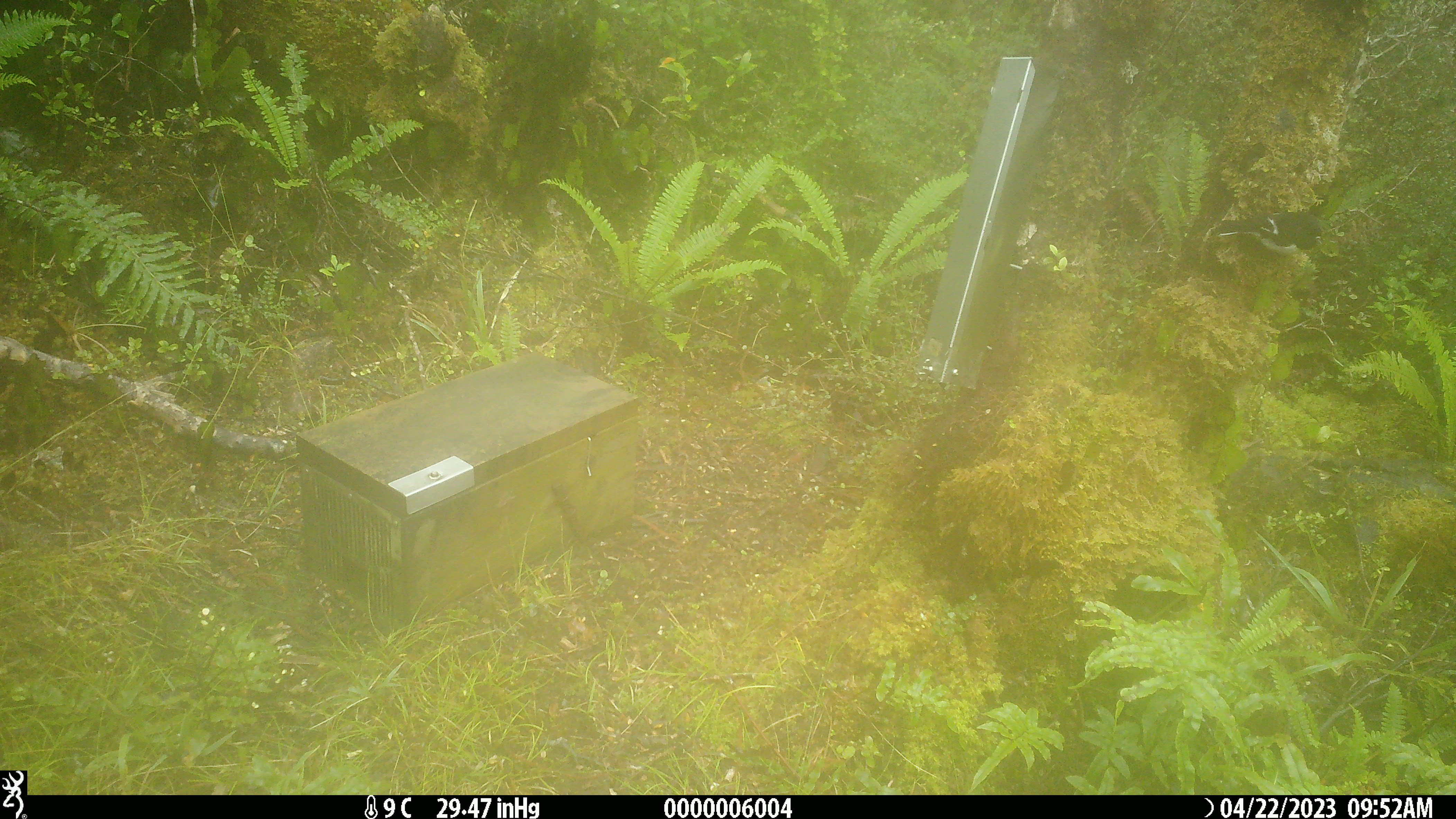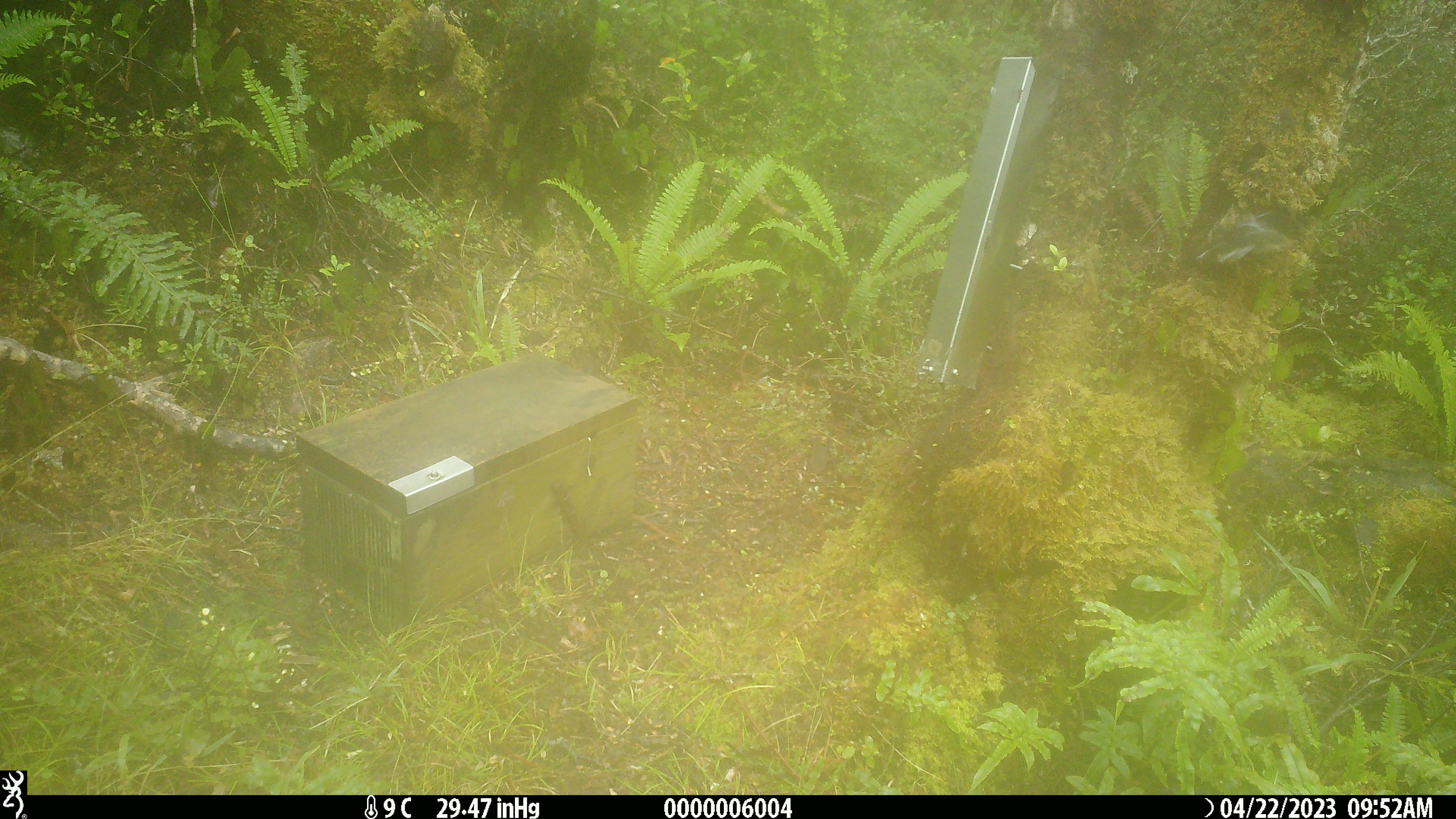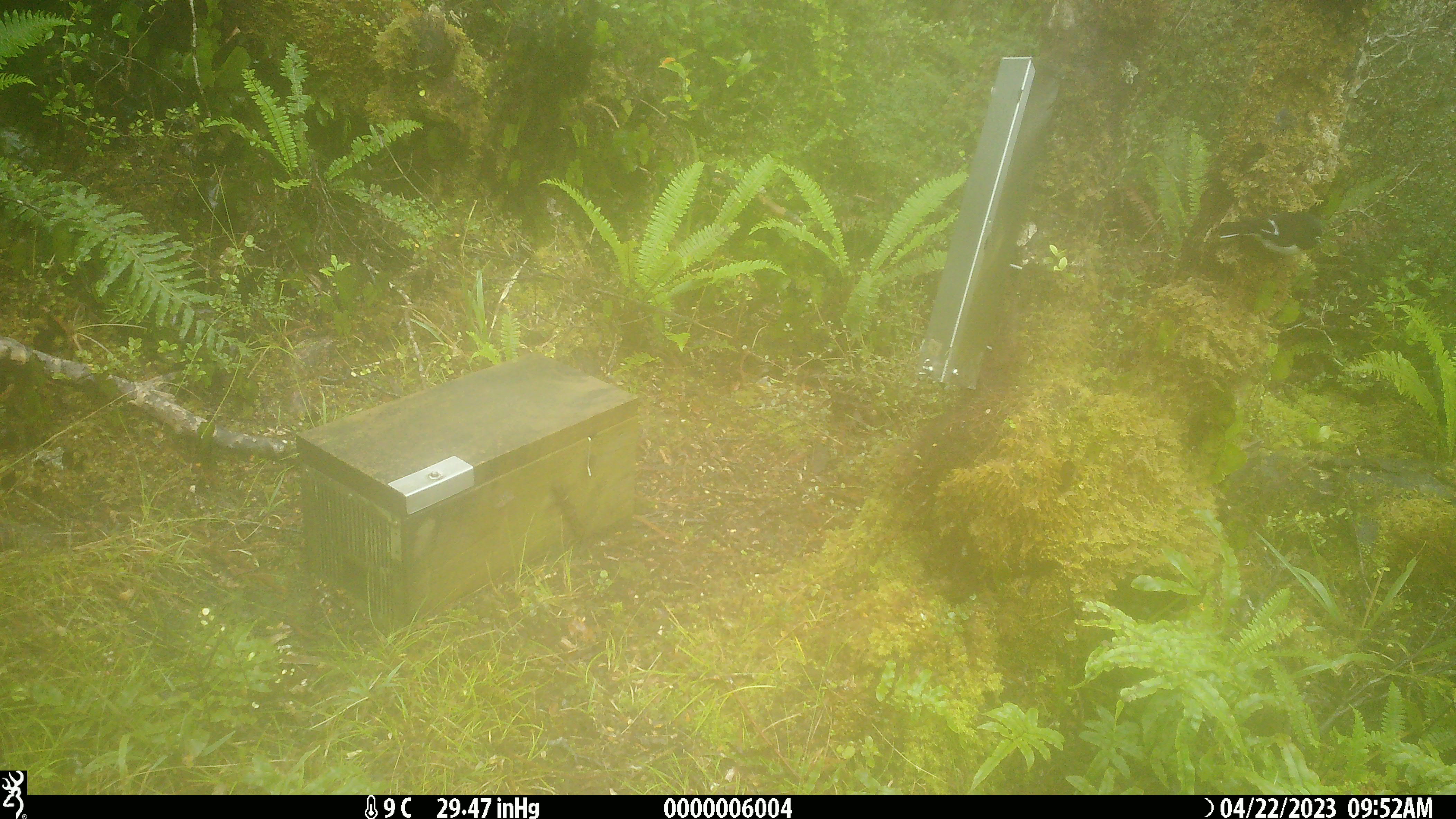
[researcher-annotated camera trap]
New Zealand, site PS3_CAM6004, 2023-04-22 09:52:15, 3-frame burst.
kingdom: Animalia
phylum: Chordata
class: Aves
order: Passeriformes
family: Petroicidae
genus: Petroica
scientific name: Petroica macrocephala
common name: tomtit